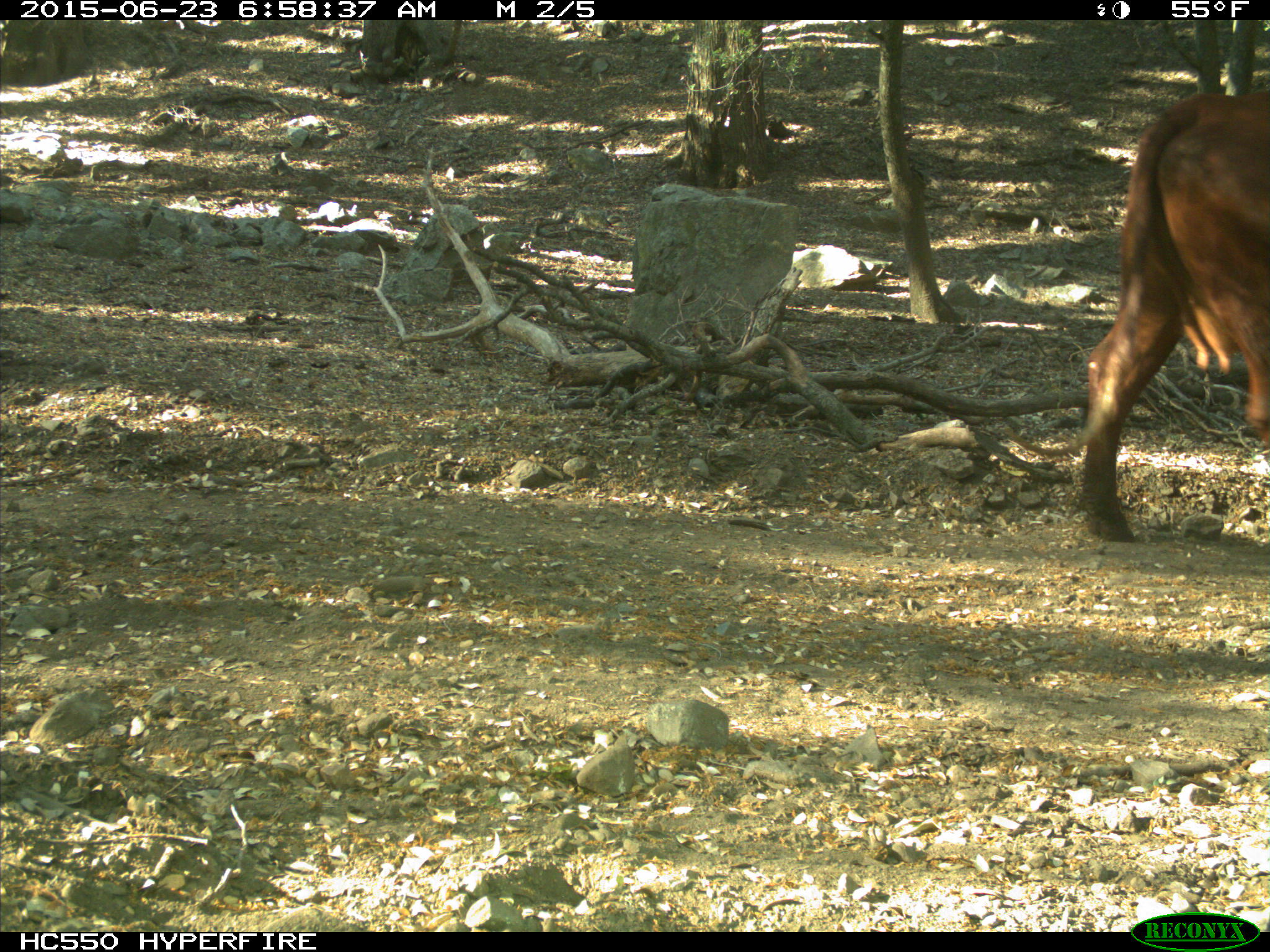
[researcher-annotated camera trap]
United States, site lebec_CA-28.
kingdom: Animalia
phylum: Chordata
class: Mammalia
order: Artiodactyla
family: Bovidae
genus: Bos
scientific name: Bos taurus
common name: domestic cow